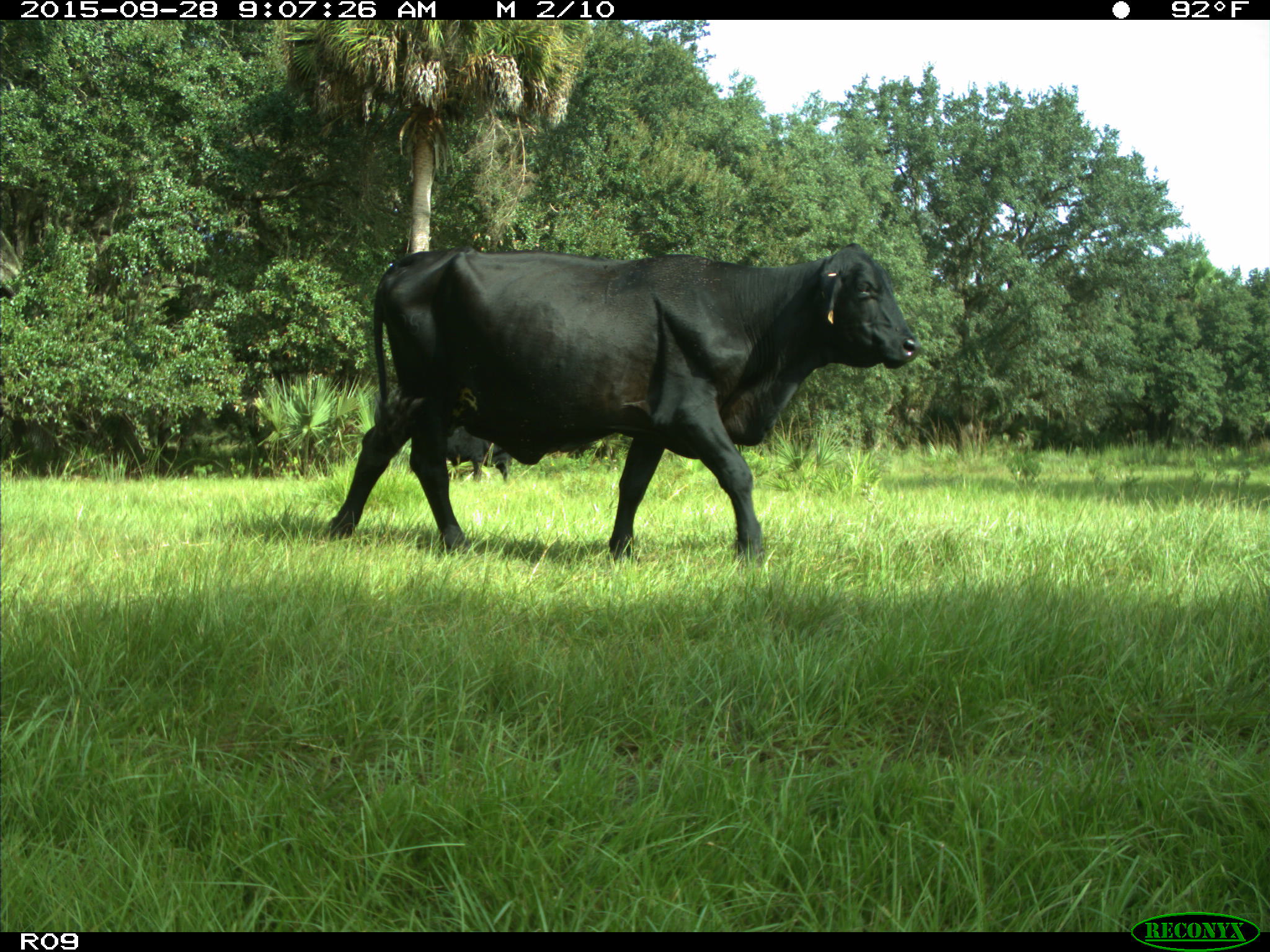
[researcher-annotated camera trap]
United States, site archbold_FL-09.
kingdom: Animalia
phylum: Chordata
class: Mammalia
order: Artiodactyla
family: Bovidae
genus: Bos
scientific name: Bos taurus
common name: domestic cow